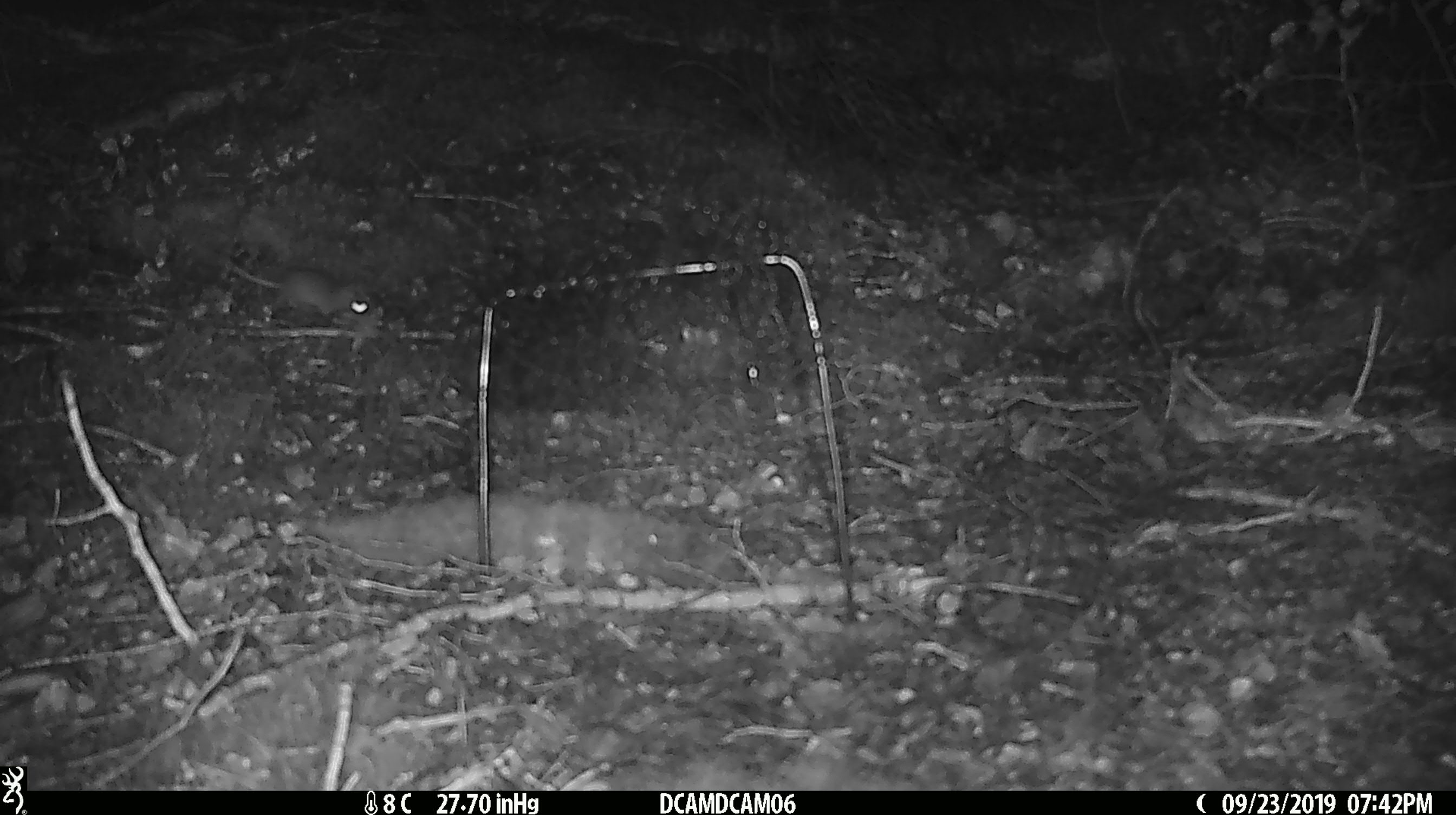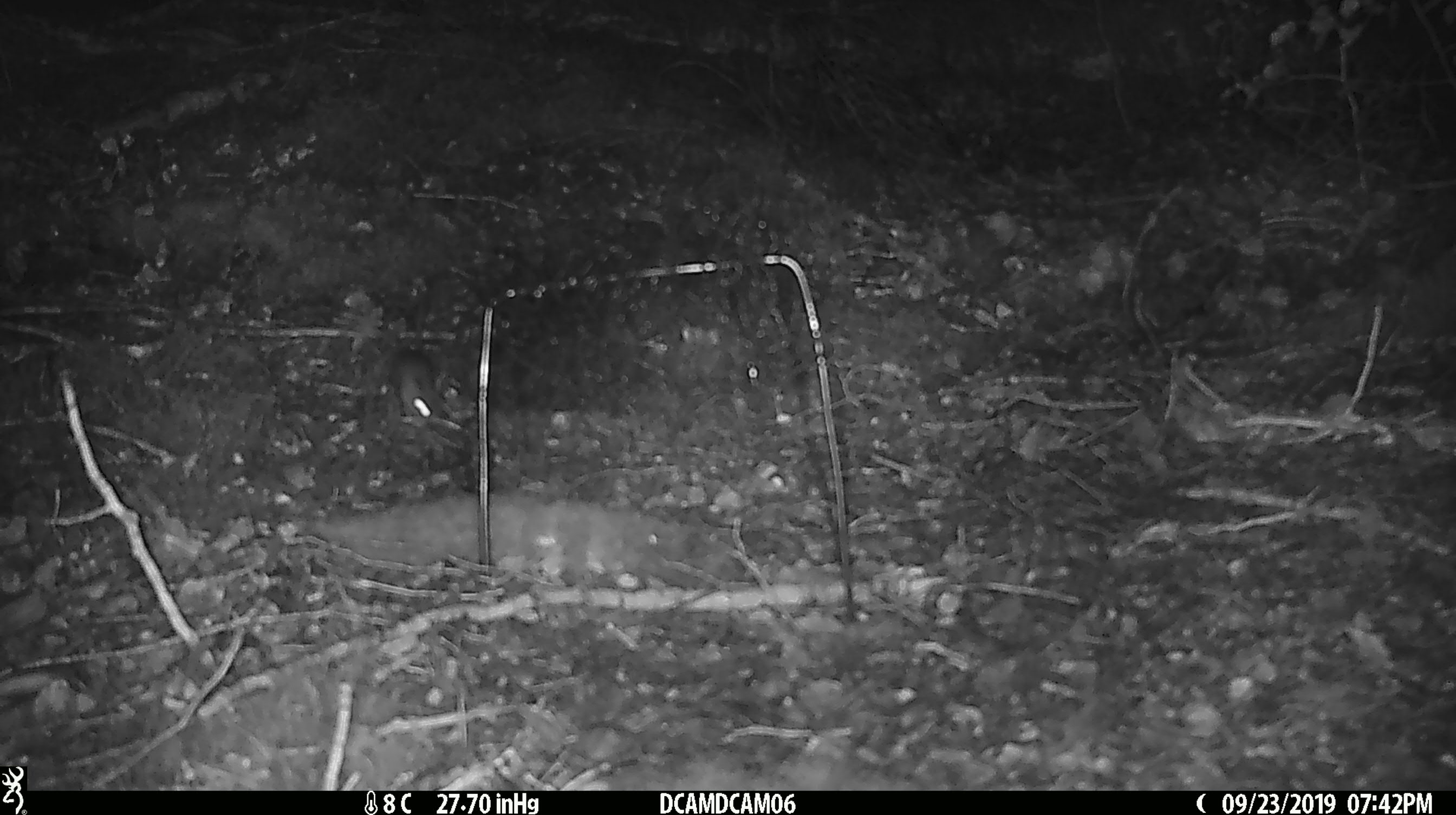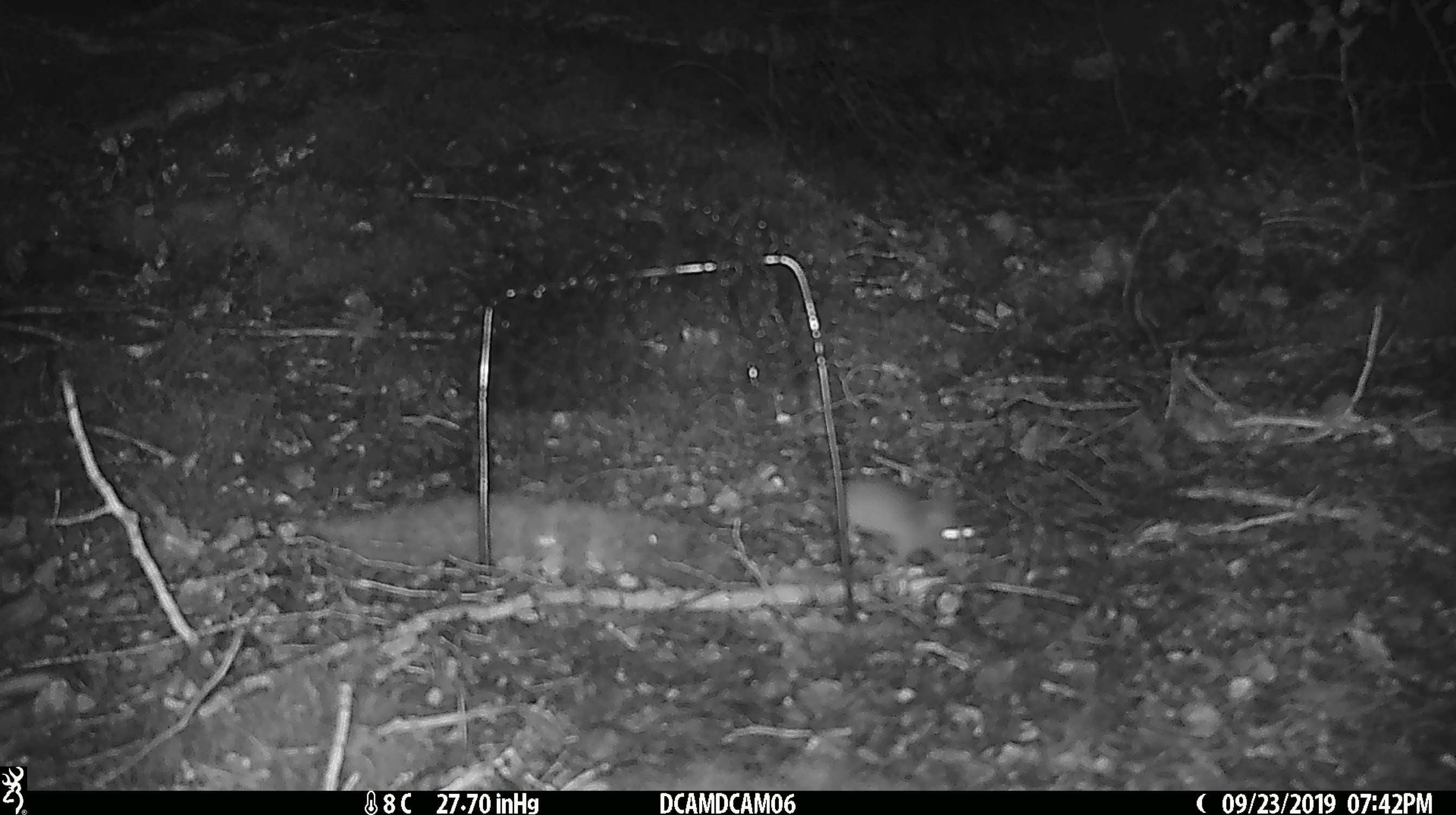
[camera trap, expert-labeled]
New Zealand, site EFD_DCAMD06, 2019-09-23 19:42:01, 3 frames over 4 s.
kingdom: Animalia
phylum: Chordata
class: Mammalia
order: Rodentia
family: Muridae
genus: Mus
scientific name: Mus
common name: mouse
Mouse (Mus).